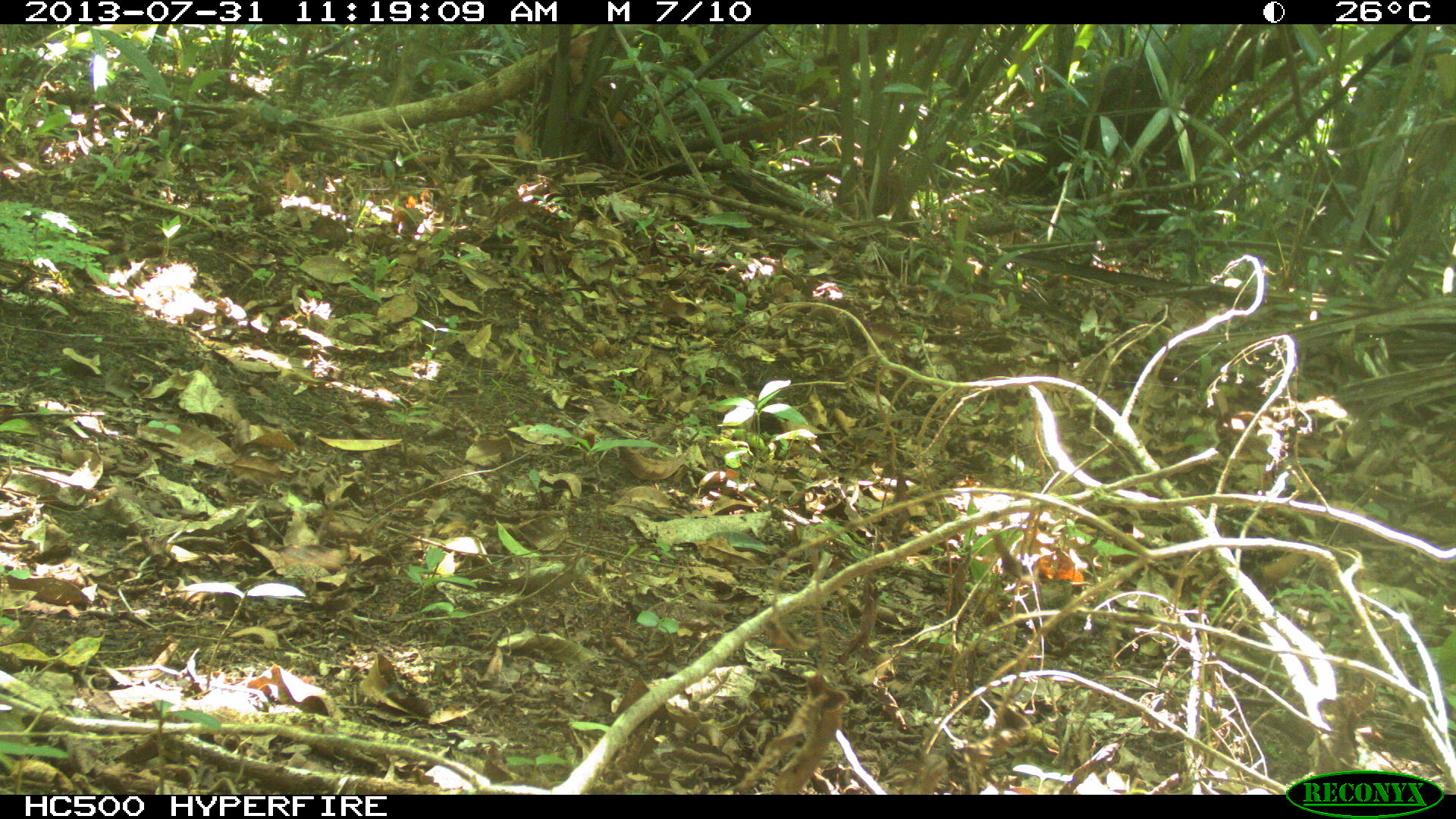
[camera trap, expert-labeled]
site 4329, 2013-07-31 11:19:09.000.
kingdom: Animalia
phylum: Chordata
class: Mammalia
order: Artiodactyla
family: Tayassuidae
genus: Tayassu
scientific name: Tayassu pecari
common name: white-lipped peccary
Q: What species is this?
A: Tayassu pecari (white-lipped peccary).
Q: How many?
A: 2.